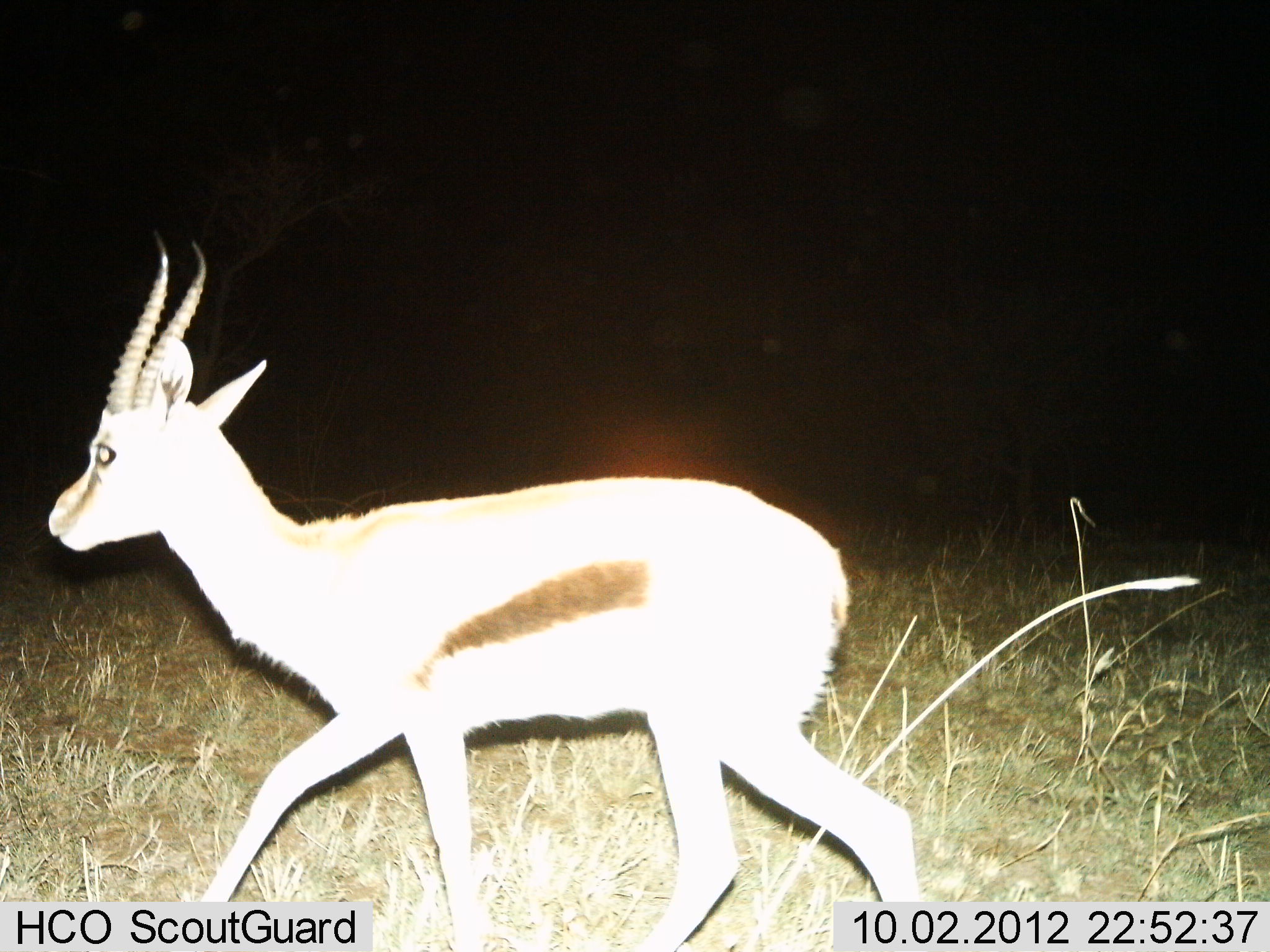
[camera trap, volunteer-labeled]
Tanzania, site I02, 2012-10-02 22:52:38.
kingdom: Animalia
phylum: Chordata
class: Mammalia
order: Artiodactyla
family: Bovidae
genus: Eudorcas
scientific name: Eudorcas thomsonii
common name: thomson's gazelle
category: gazellethomsons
Gazellethomsons (thomson's gazelle) (Eudorcas thomsonii), count 1. Behavior (volunteer vote fractions): standing 0%, resting 0%, moving 100%, interacting 0%. Young present (vote fraction): 0%. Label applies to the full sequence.